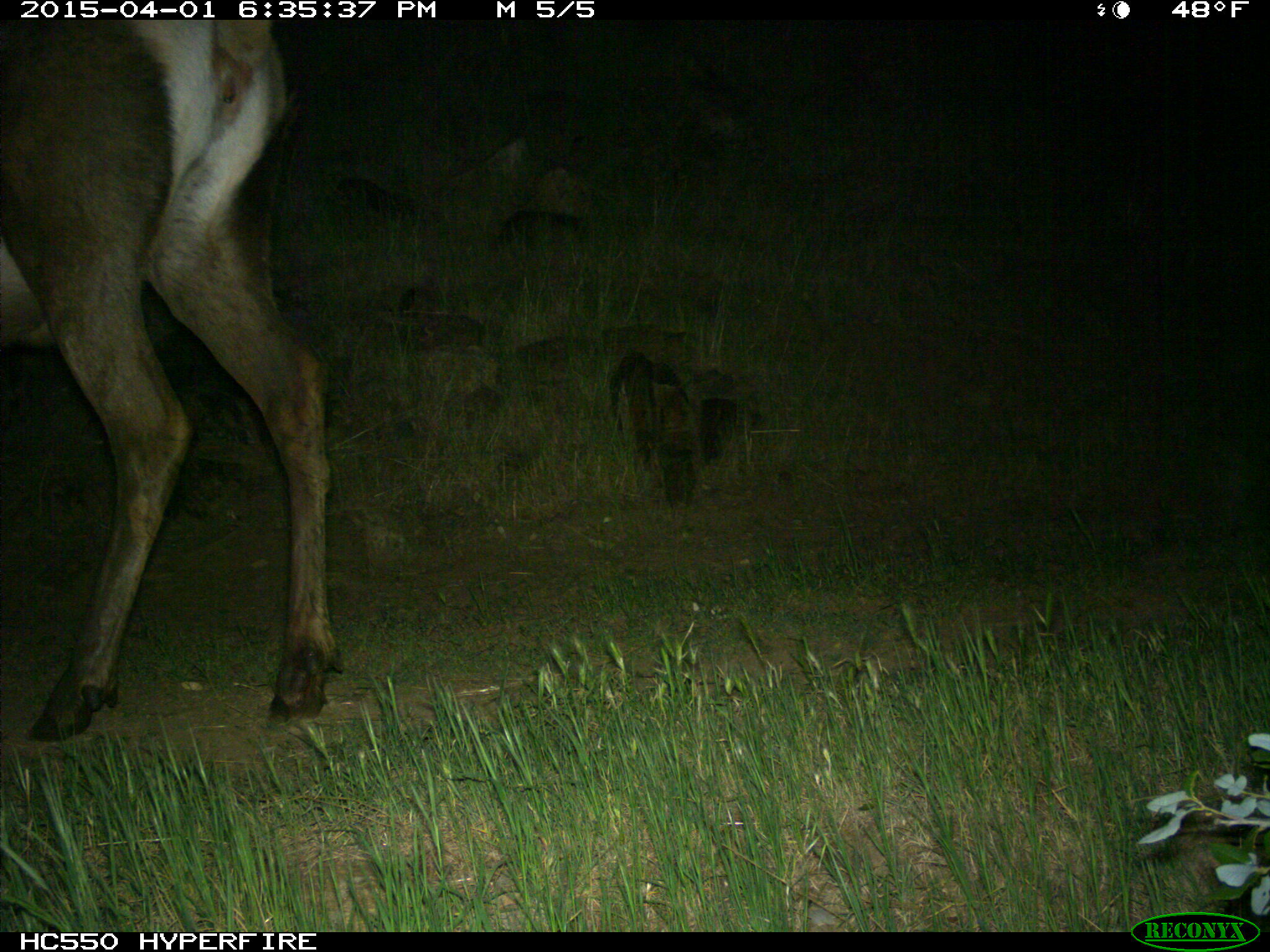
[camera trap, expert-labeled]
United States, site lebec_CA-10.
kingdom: Animalia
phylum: Chordata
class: Mammalia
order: Artiodactyla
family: Cervidae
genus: Cervus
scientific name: Cervus canadensis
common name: elk